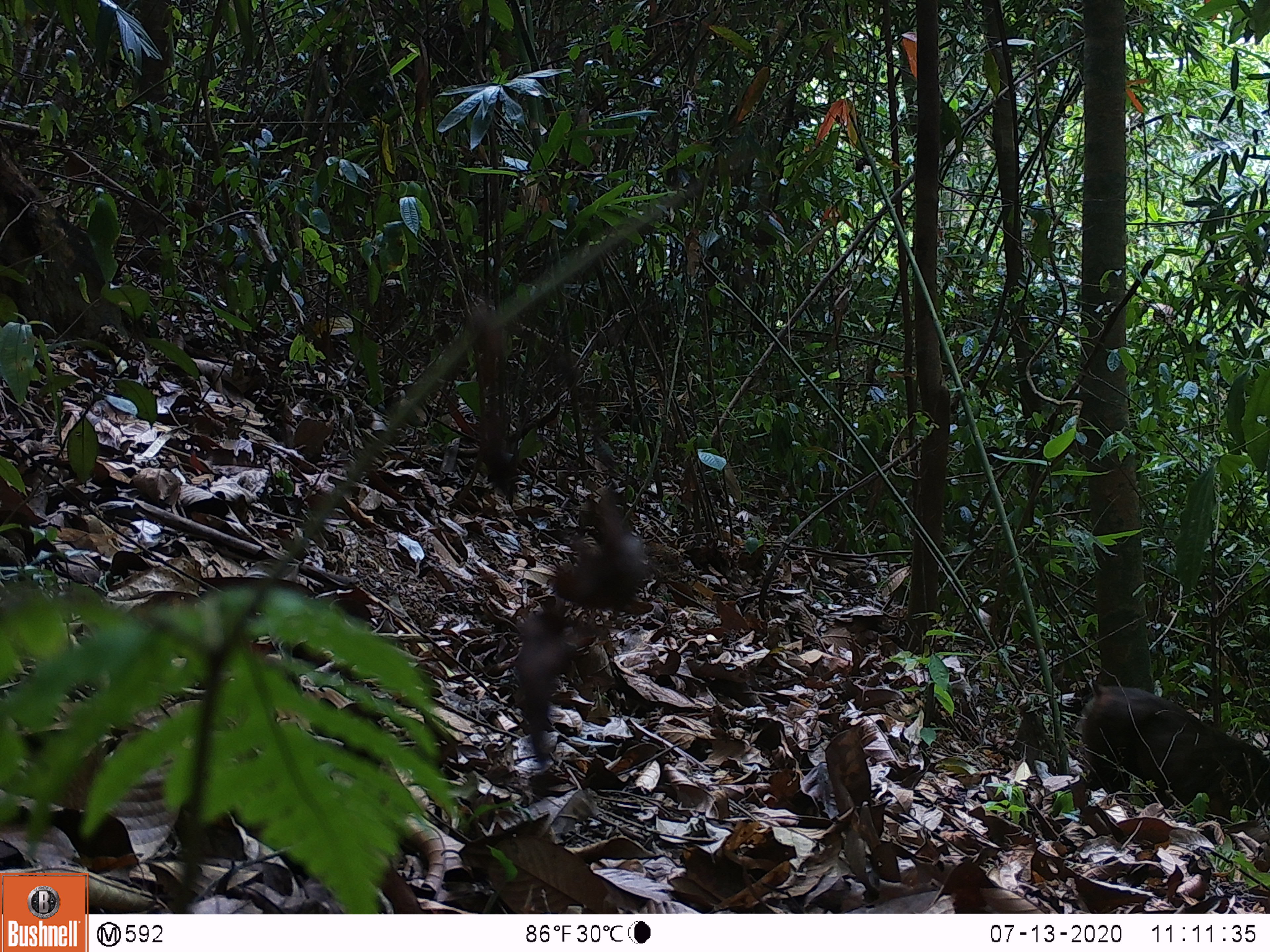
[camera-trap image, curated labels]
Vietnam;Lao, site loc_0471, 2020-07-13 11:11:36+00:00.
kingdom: Animalia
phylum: Chordata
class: Mammalia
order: Primates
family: Cercopithecidae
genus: Macaca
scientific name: Macaca arctoides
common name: stump-tailed macaque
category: stump tailed macaque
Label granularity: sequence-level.